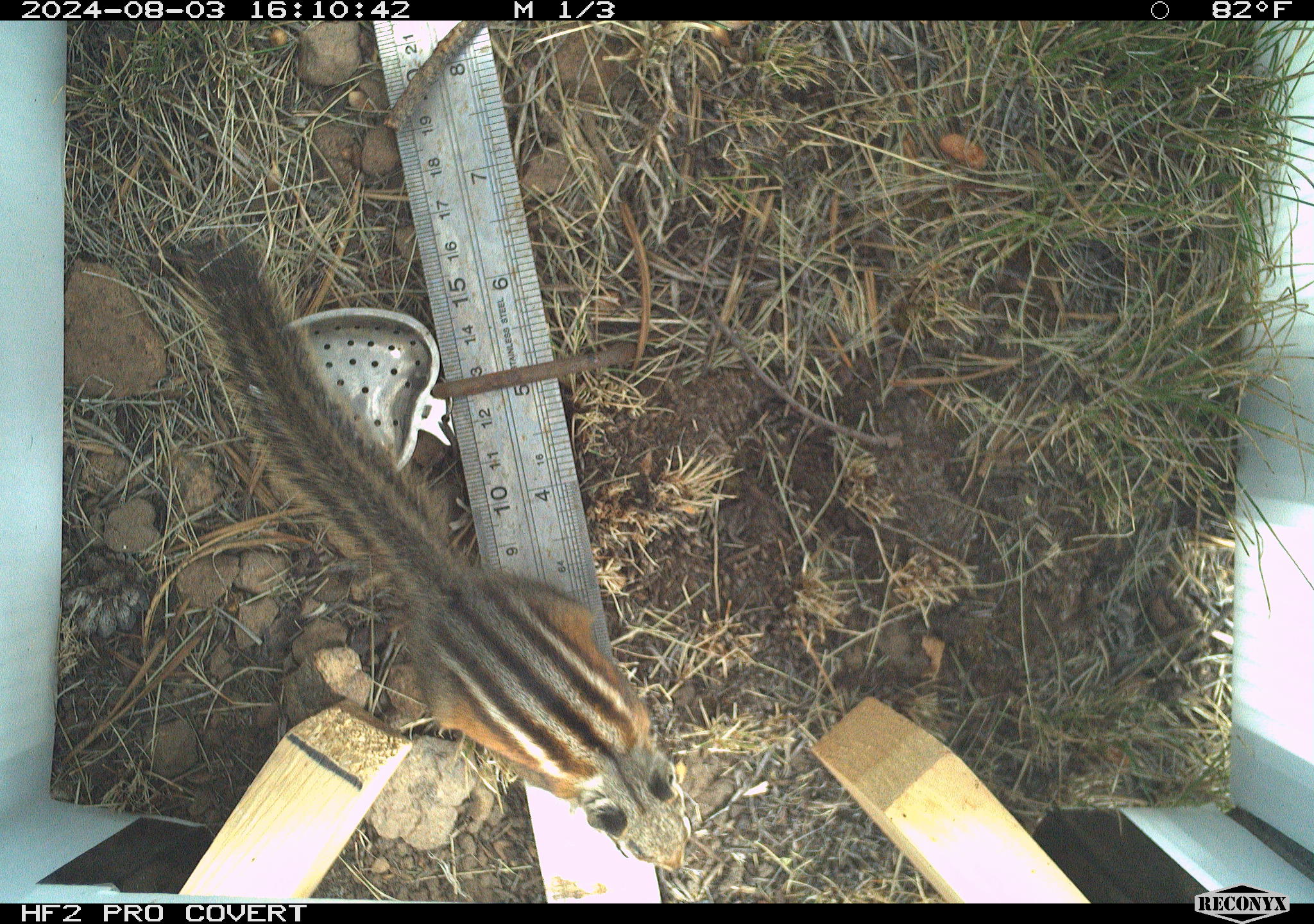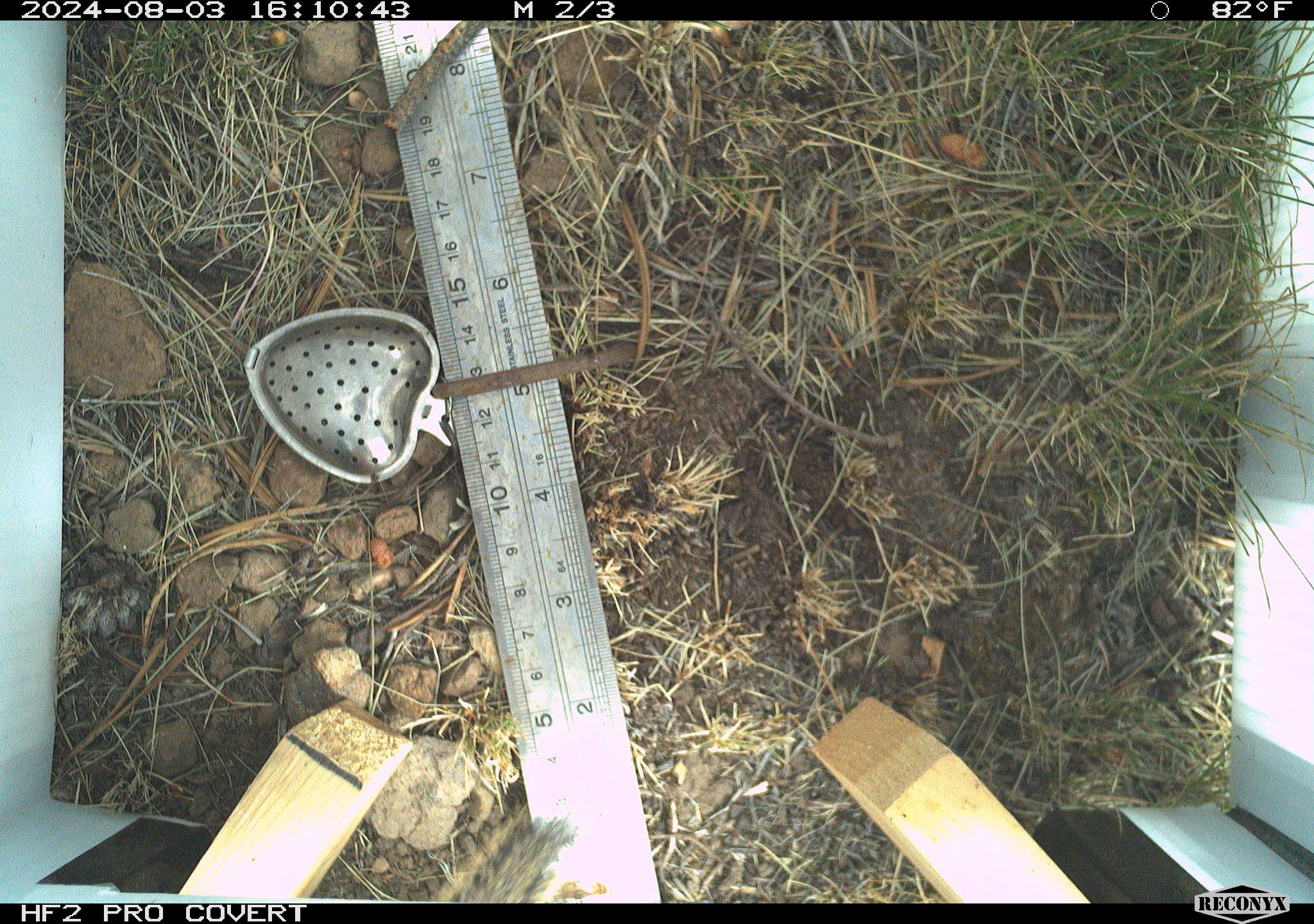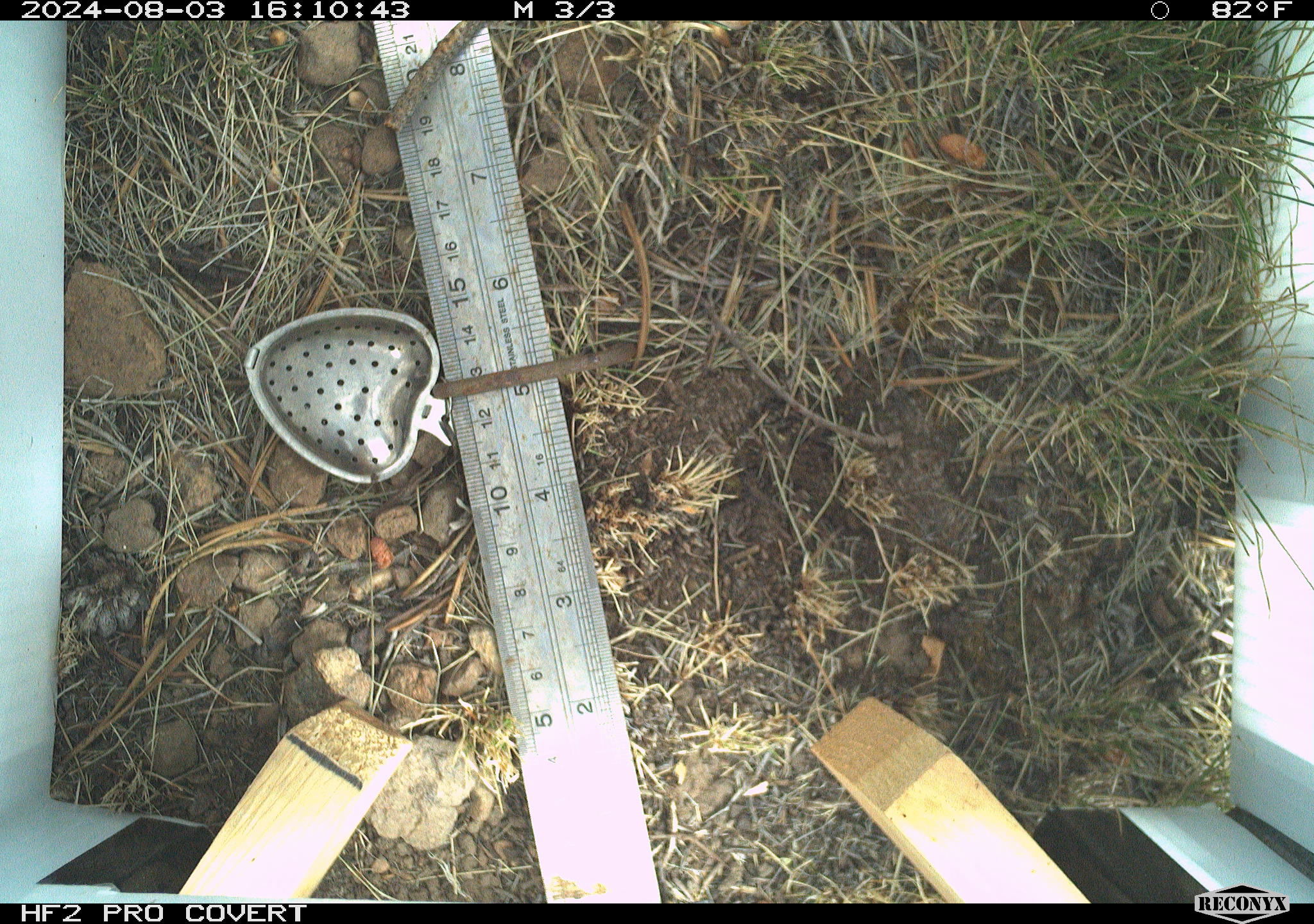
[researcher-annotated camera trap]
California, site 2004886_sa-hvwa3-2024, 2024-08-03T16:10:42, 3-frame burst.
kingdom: Animalia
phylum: Chordata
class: Mammalia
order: Rodentia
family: Sciuridae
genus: Neotamias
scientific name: Neotamias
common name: western chipmunks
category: neotamias species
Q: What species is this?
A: Neotamias species (western chipmunks) (Neotamias).